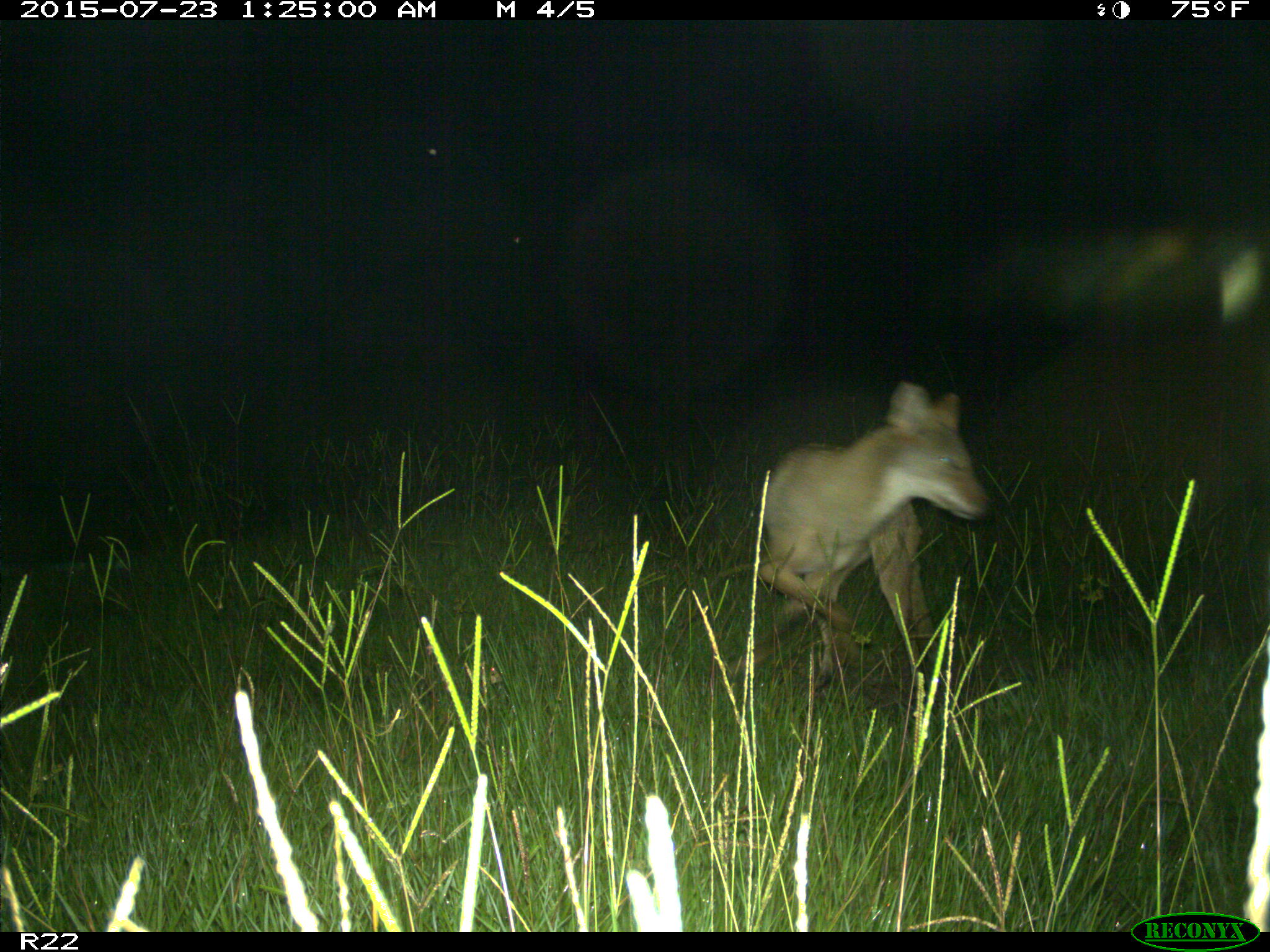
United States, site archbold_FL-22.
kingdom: Animalia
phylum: Chordata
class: Mammalia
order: Artiodactyla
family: Bovidae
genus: Bos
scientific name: Bos taurus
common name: domestic cow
Bos taurus (domestic cow).